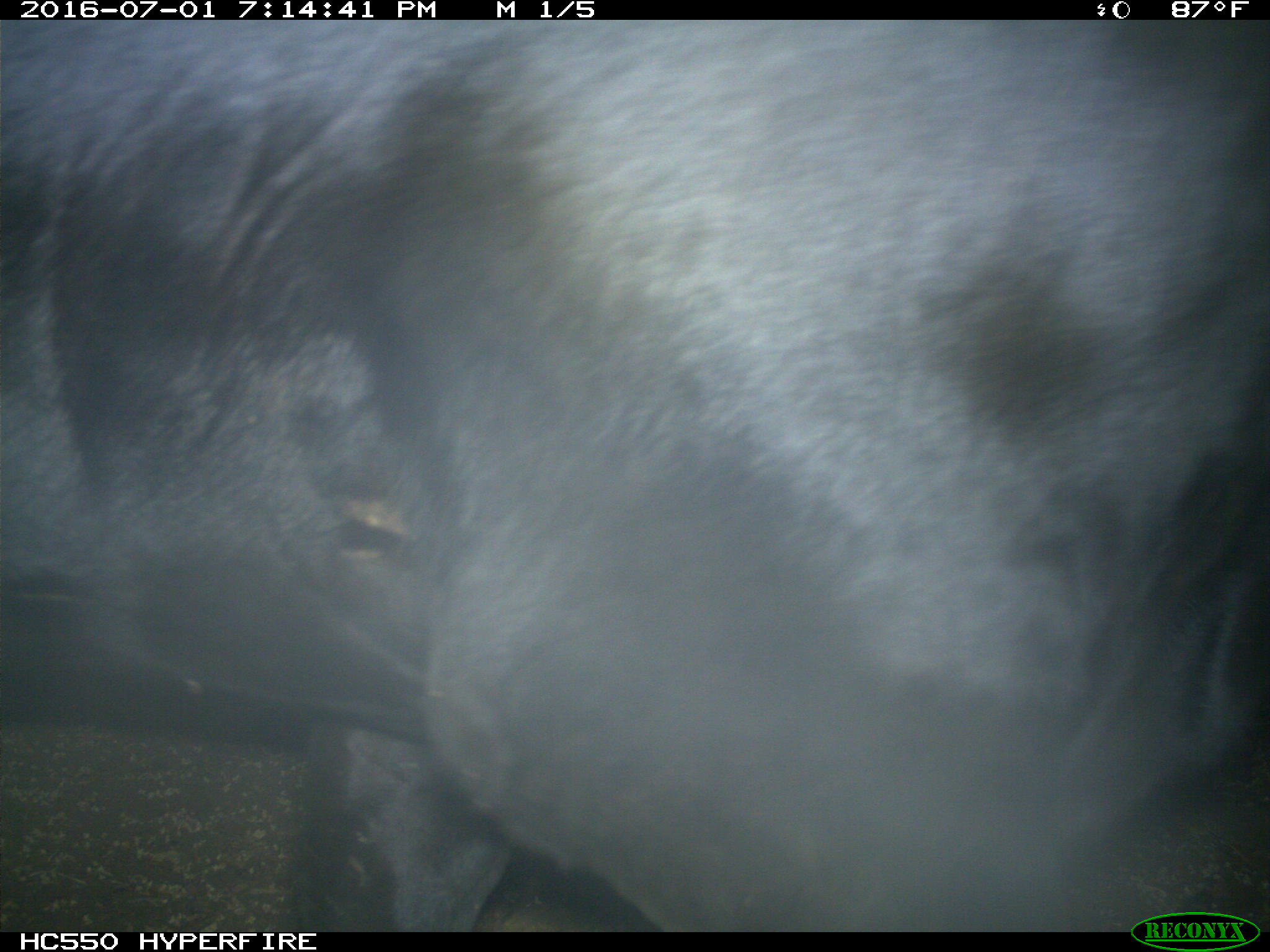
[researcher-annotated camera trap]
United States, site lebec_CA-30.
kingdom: Animalia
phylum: Chordata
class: Mammalia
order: Artiodactyla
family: Bovidae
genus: Bos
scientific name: Bos taurus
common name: domestic cow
Bos taurus (domestic cow).